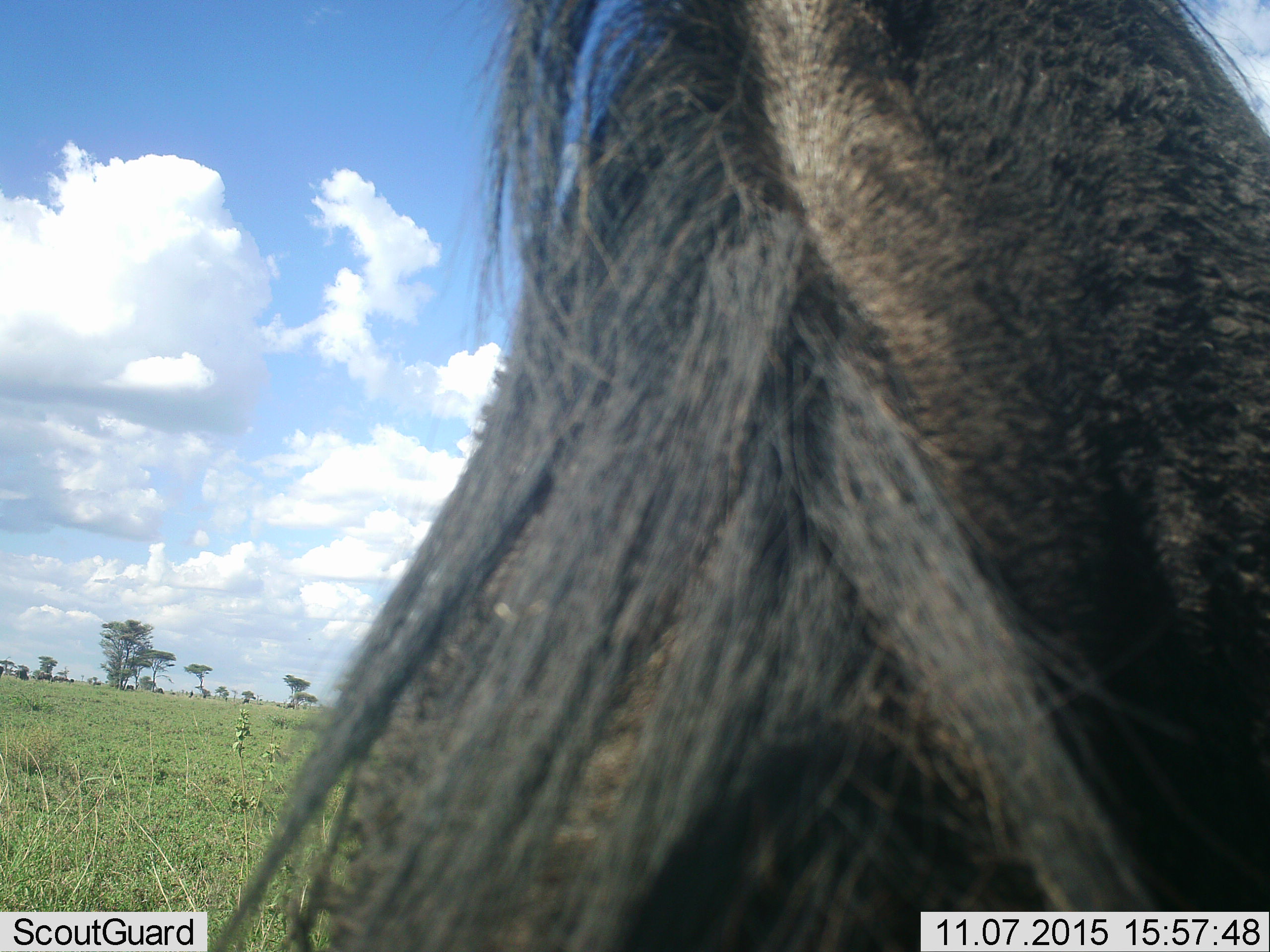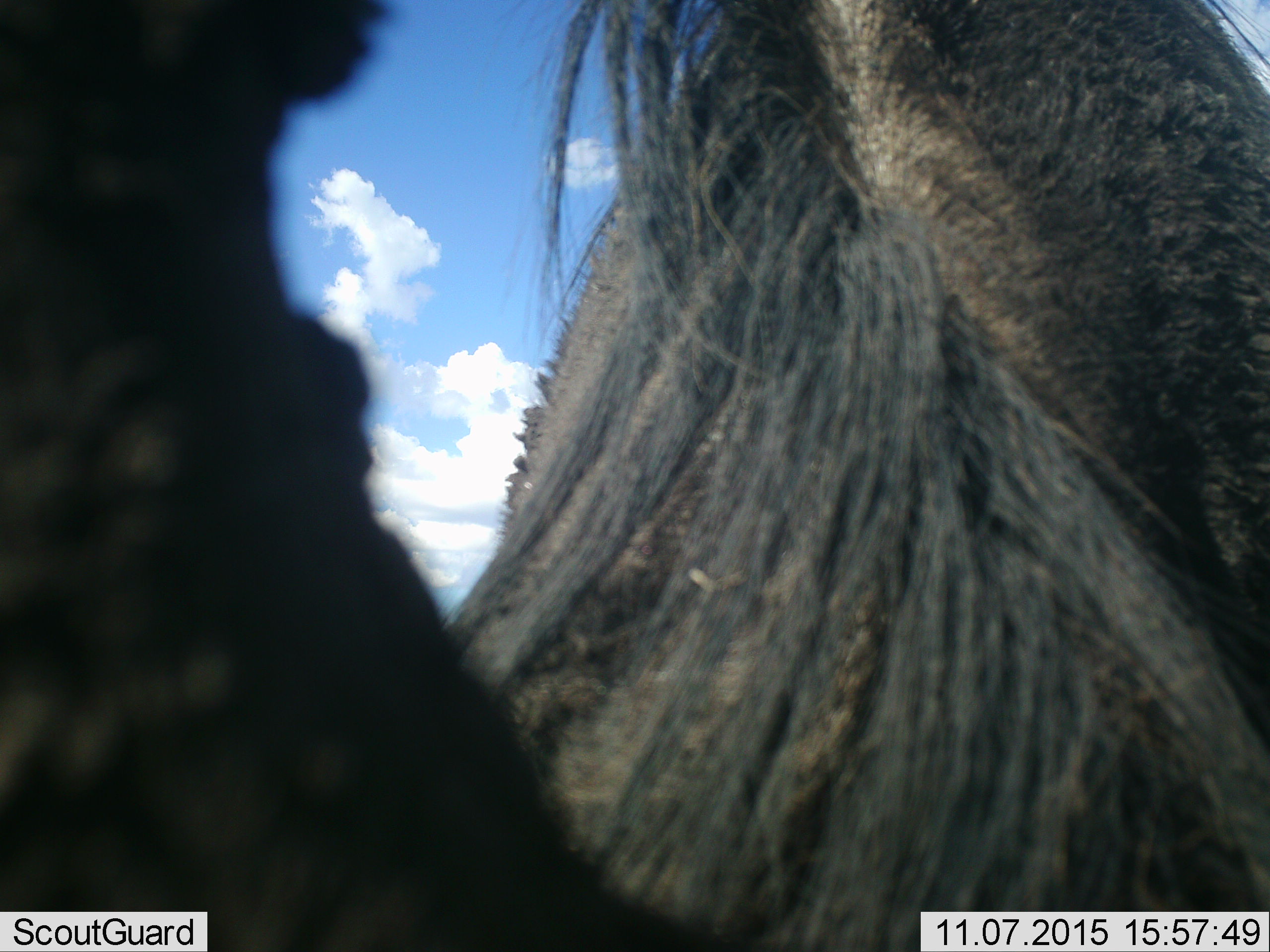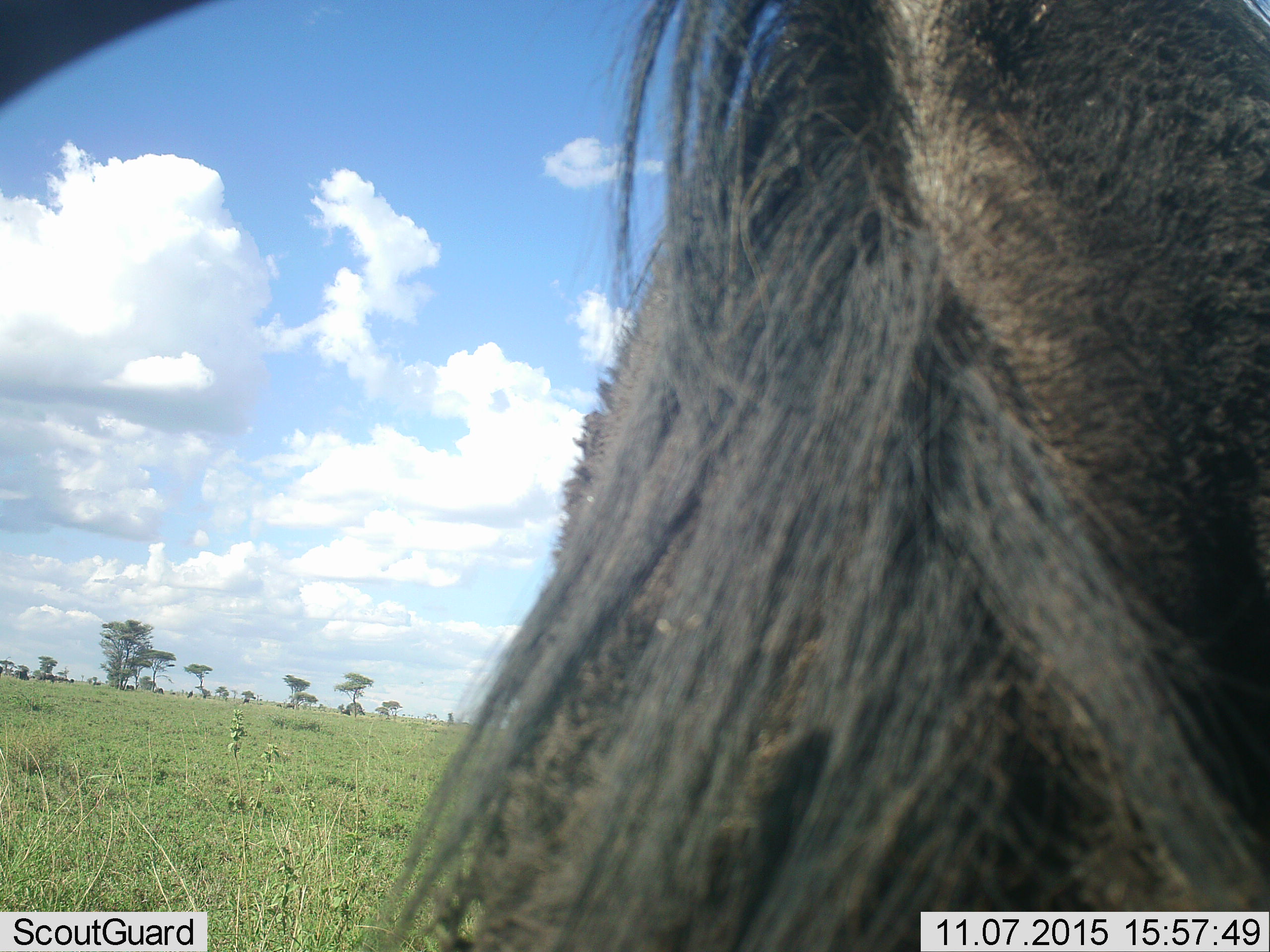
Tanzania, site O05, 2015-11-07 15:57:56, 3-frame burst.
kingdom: Animalia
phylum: Chordata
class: Mammalia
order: Artiodactyla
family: Bovidae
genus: Connochaetes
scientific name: Connochaetes taurinus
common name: blue wildebeest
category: wildebeest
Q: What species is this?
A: Wildebeest (blue wildebeest) (Connochaetes taurinus).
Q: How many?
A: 2.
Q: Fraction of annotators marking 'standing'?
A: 50%.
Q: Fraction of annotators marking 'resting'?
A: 0%.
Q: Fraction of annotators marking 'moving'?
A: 33%.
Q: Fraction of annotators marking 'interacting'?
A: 0%.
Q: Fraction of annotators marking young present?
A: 0%.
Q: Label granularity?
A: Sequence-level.